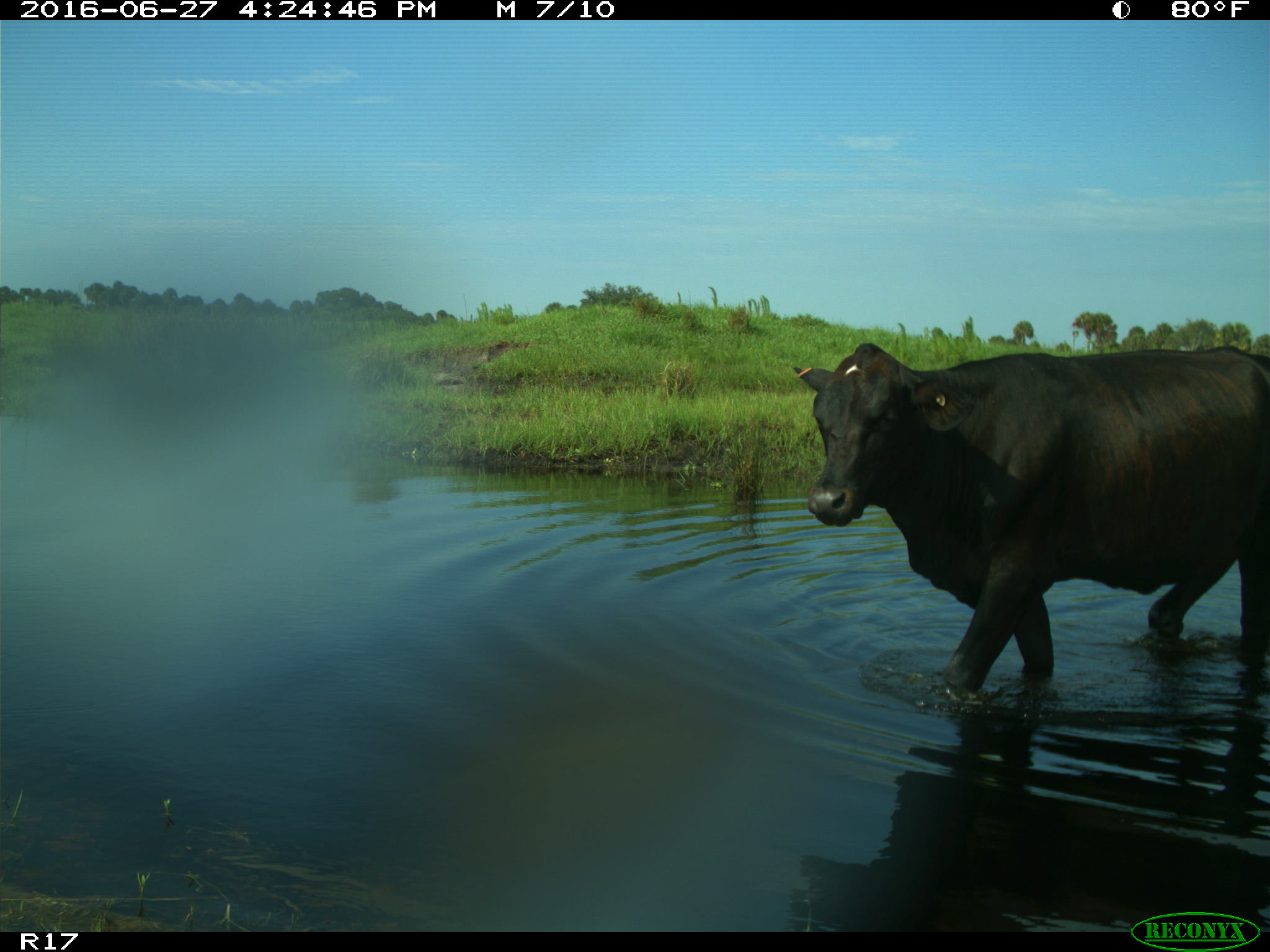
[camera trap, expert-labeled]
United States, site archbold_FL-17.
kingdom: Animalia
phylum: Chordata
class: Mammalia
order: Artiodactyla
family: Bovidae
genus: Bos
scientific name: Bos taurus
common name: domestic cow